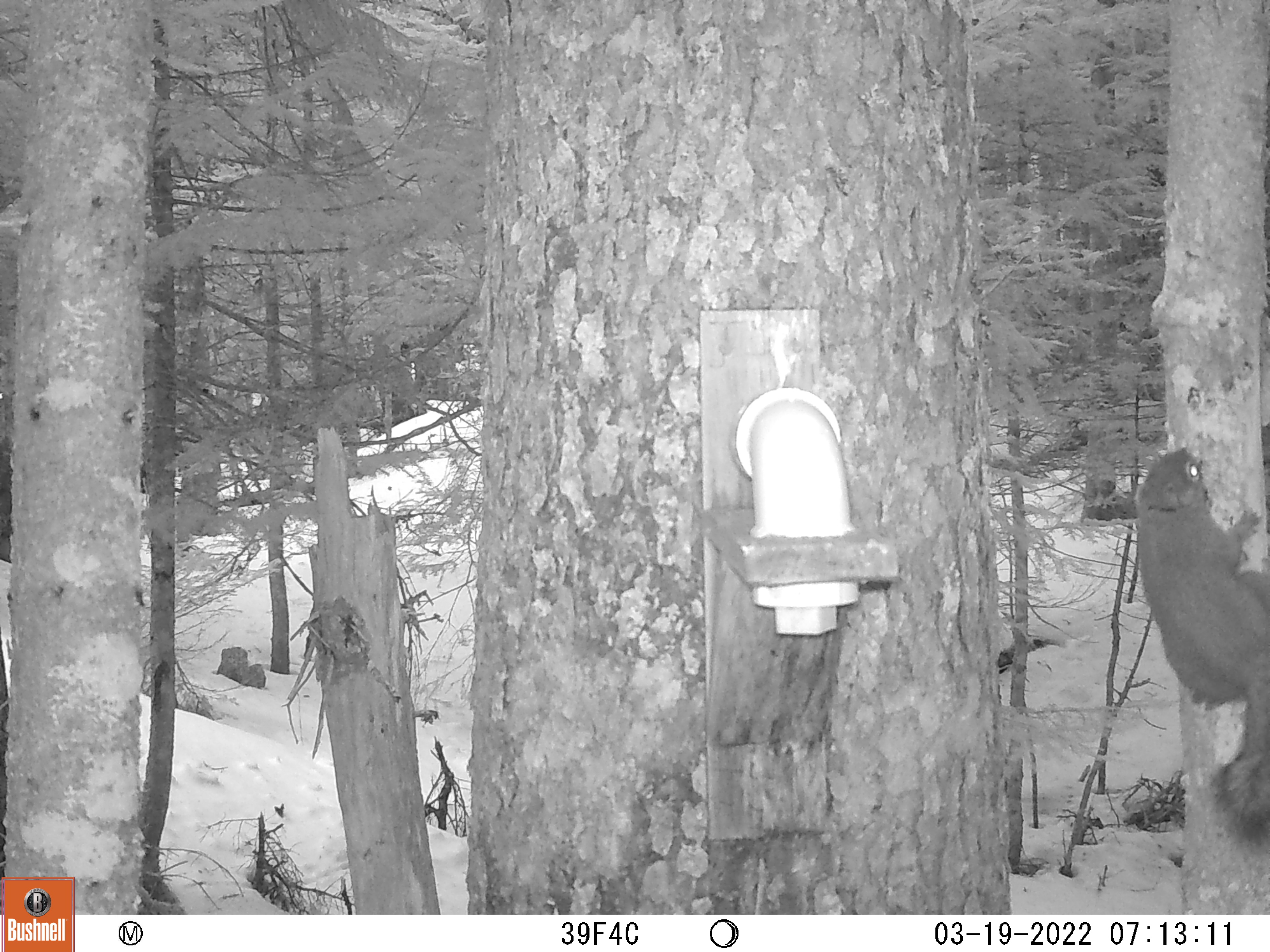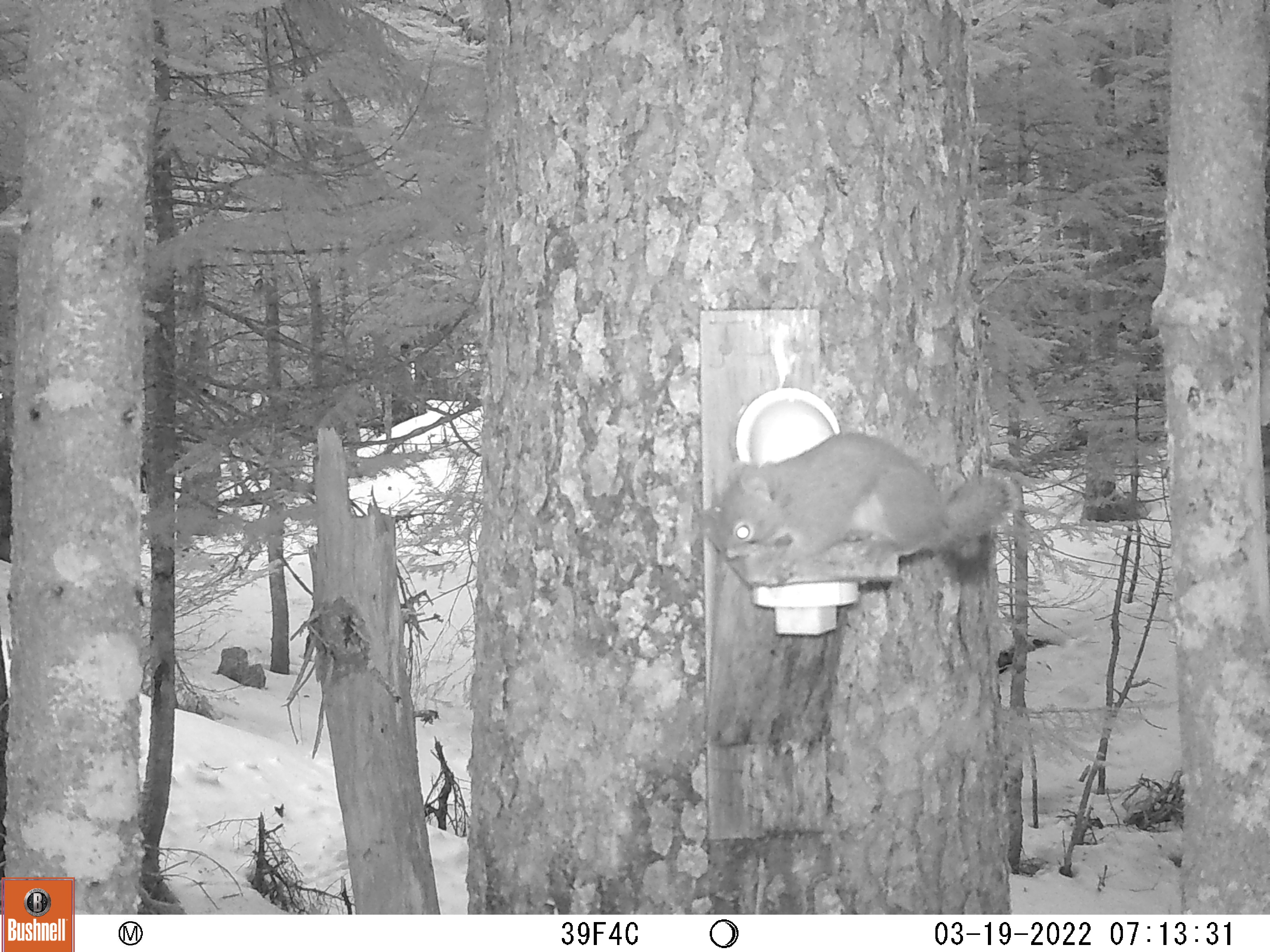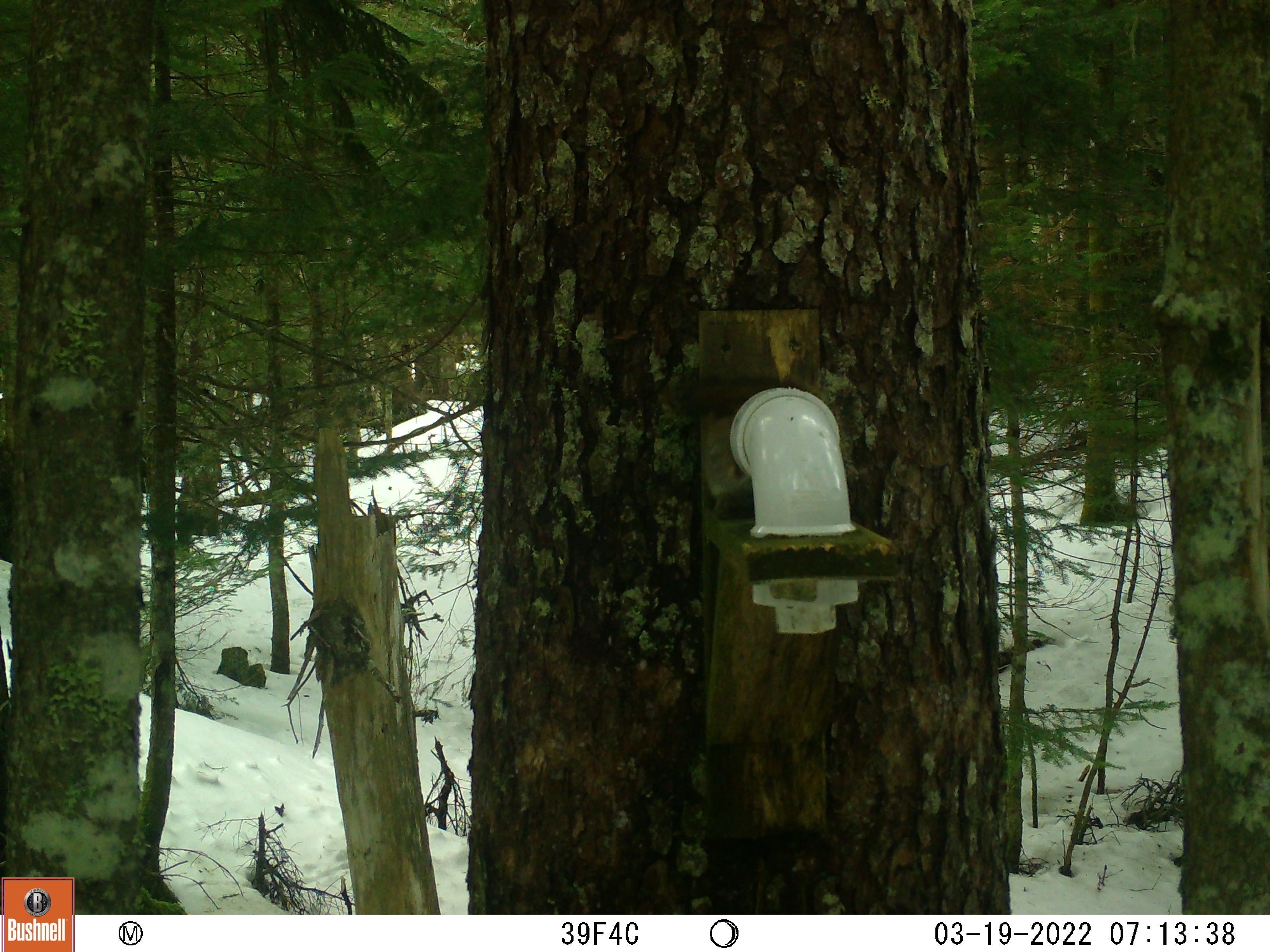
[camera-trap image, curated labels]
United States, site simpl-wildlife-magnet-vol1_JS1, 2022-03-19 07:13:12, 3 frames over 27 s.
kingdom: Animalia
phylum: Chordata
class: Mammalia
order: Rodentia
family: Sciuridae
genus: Tamiasciurus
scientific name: Tamiasciurus hudsonicus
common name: red squirrel